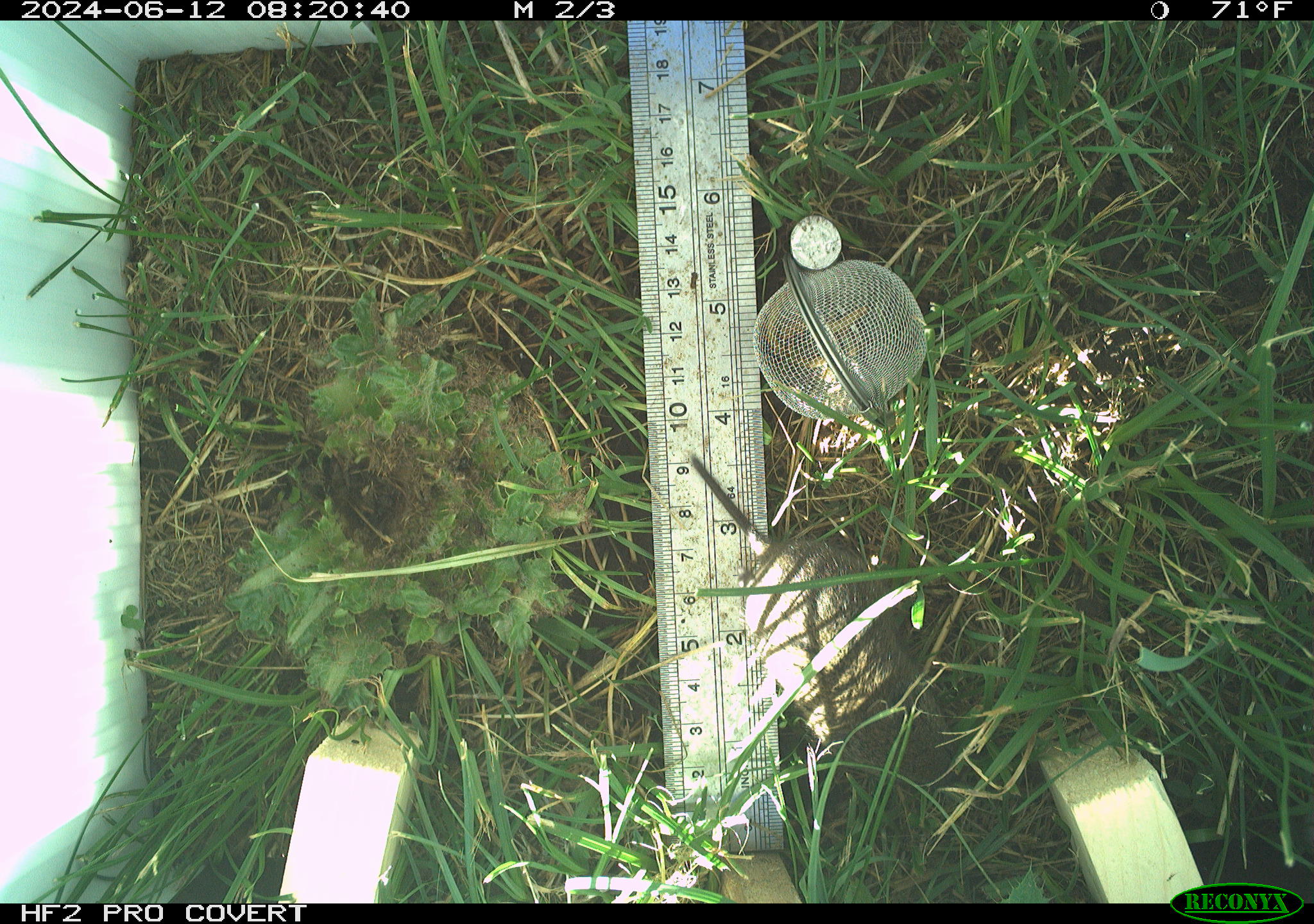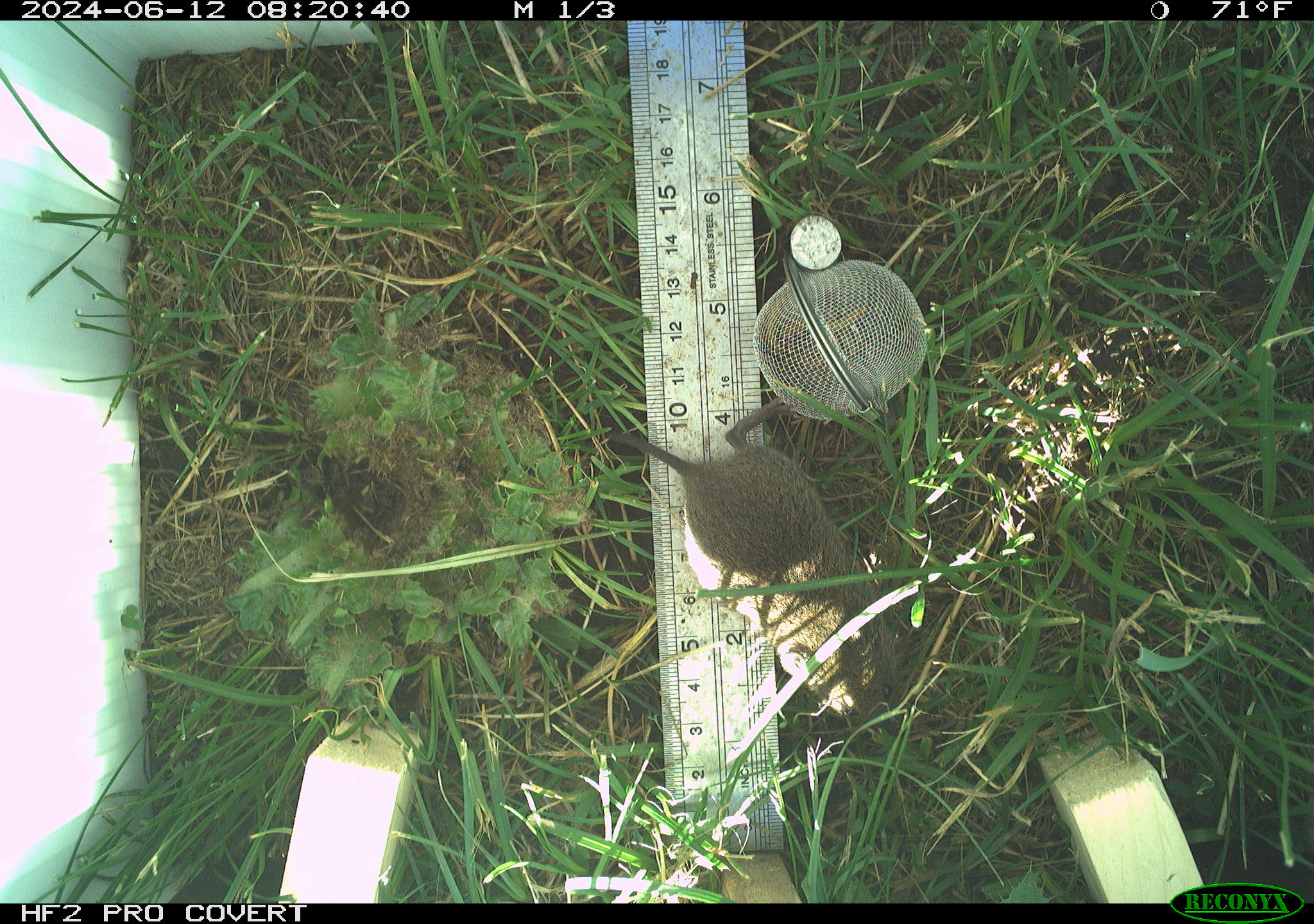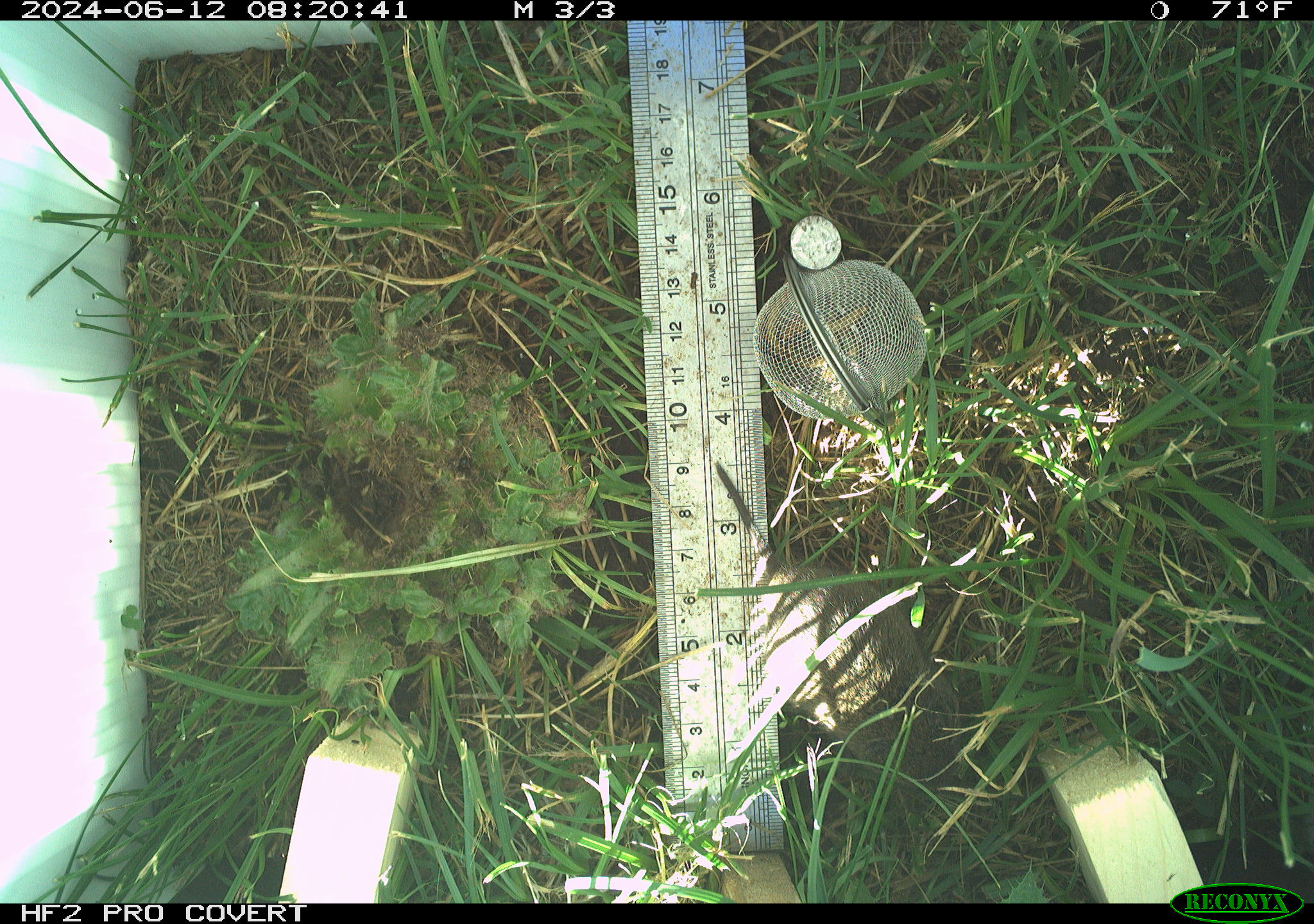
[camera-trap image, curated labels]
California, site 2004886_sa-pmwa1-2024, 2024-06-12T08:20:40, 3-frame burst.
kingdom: Animalia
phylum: Chordata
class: Mammalia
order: Rodentia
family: Cricetidae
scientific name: Arvicolinae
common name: voles, lemmings, and muskrats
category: arvicolinae subfamily